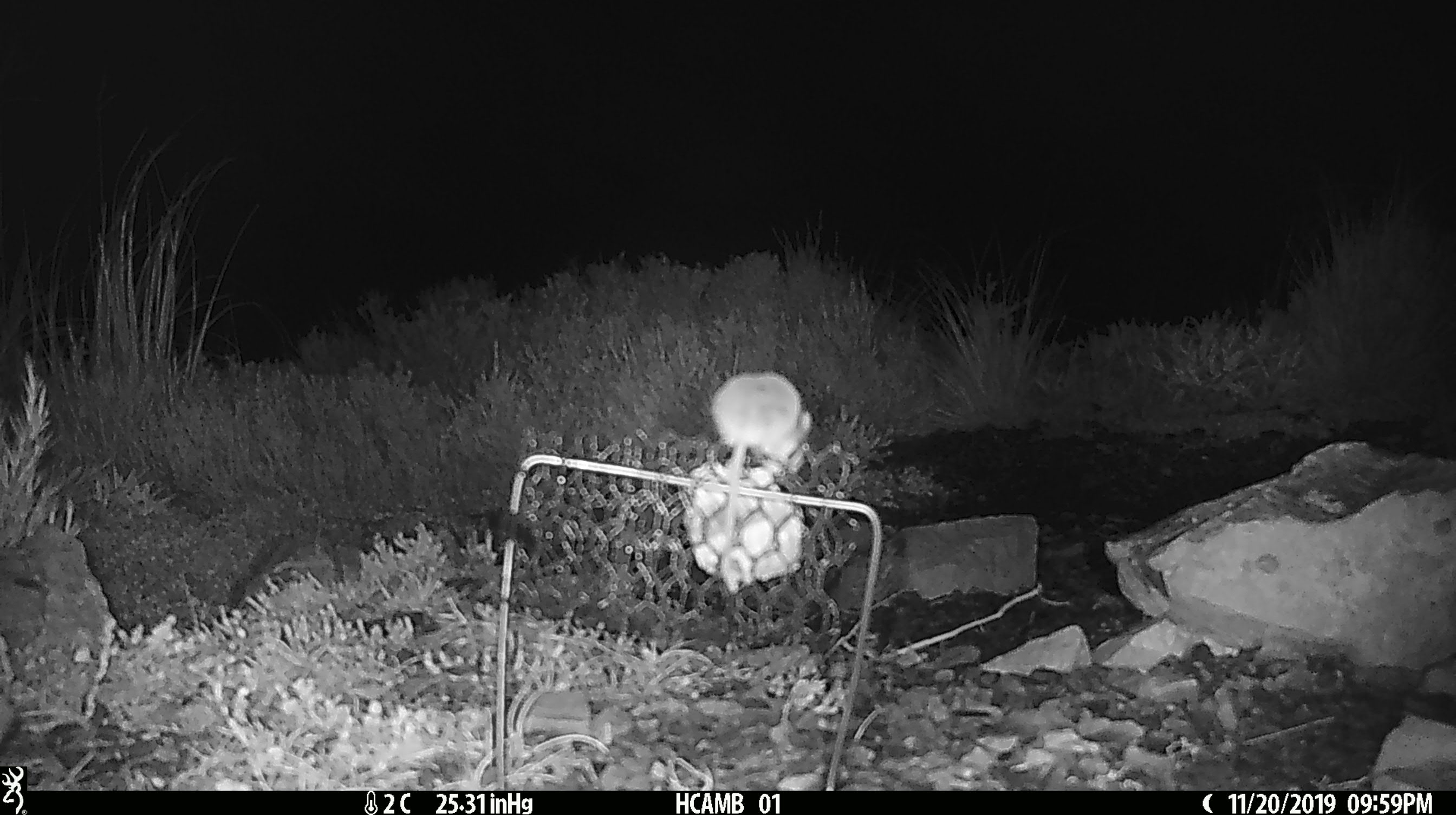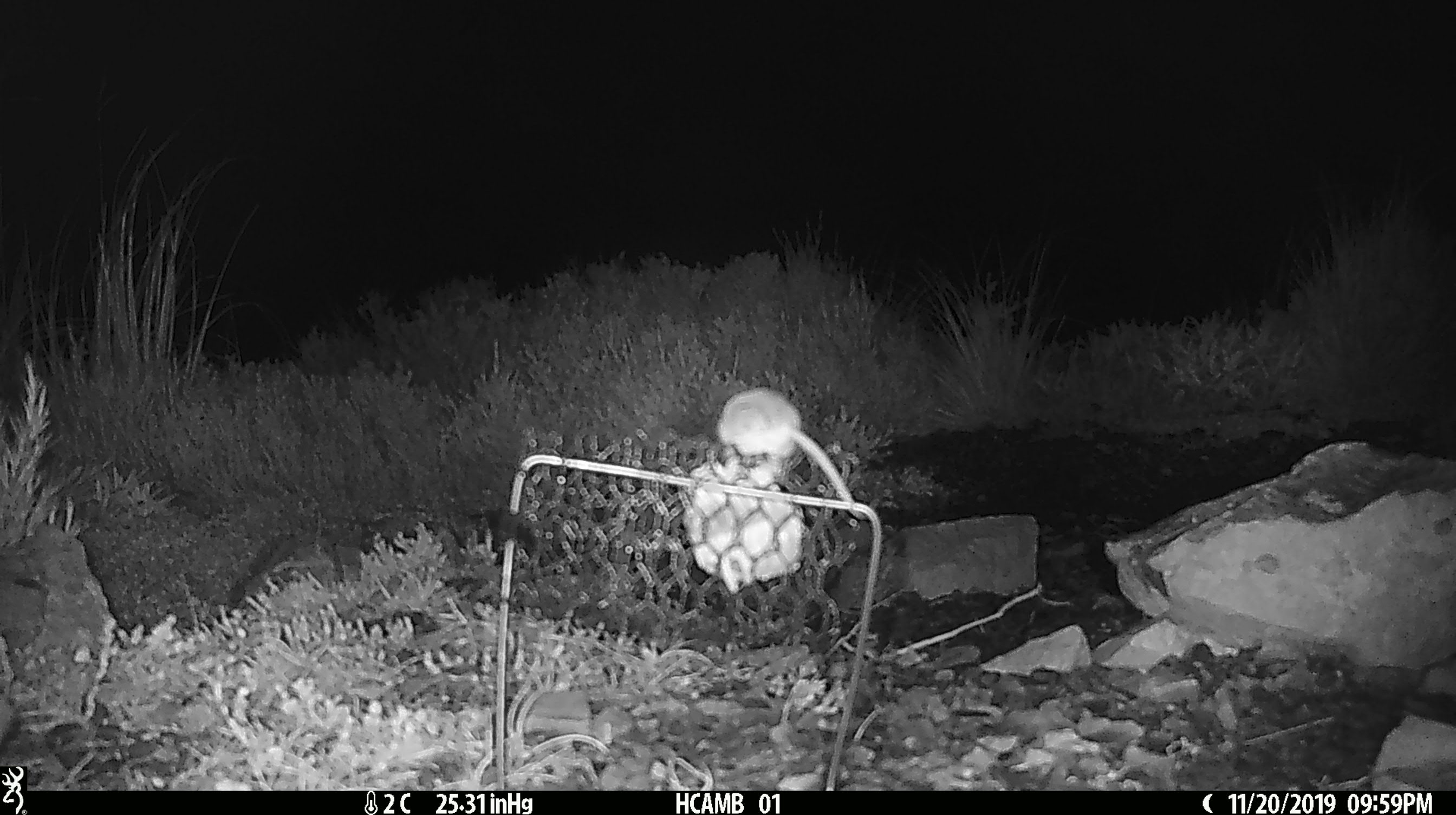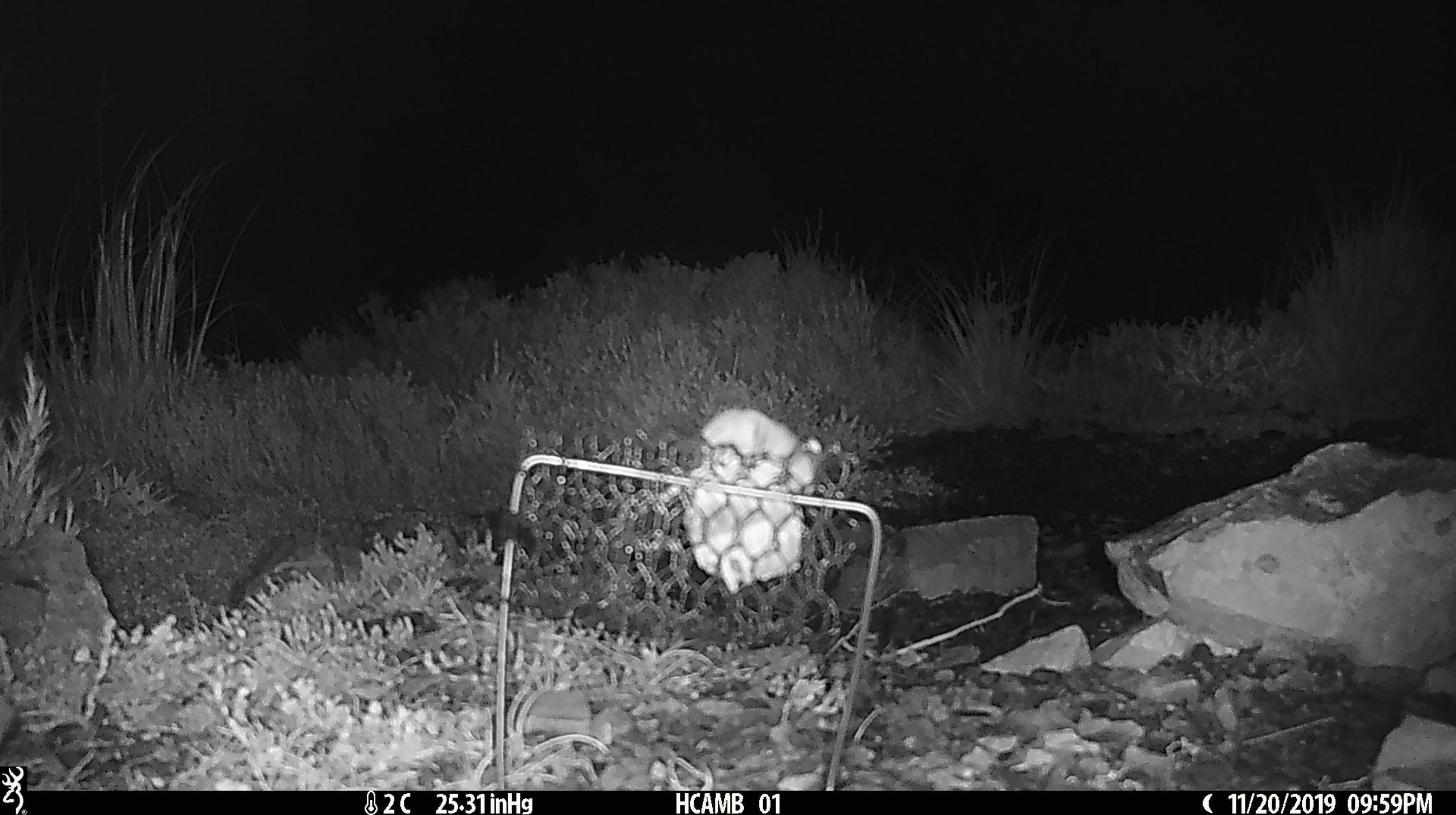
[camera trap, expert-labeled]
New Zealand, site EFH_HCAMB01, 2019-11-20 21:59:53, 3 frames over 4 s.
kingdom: Animalia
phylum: Chordata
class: Mammalia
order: Rodentia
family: Muridae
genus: Mus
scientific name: Mus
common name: mouse